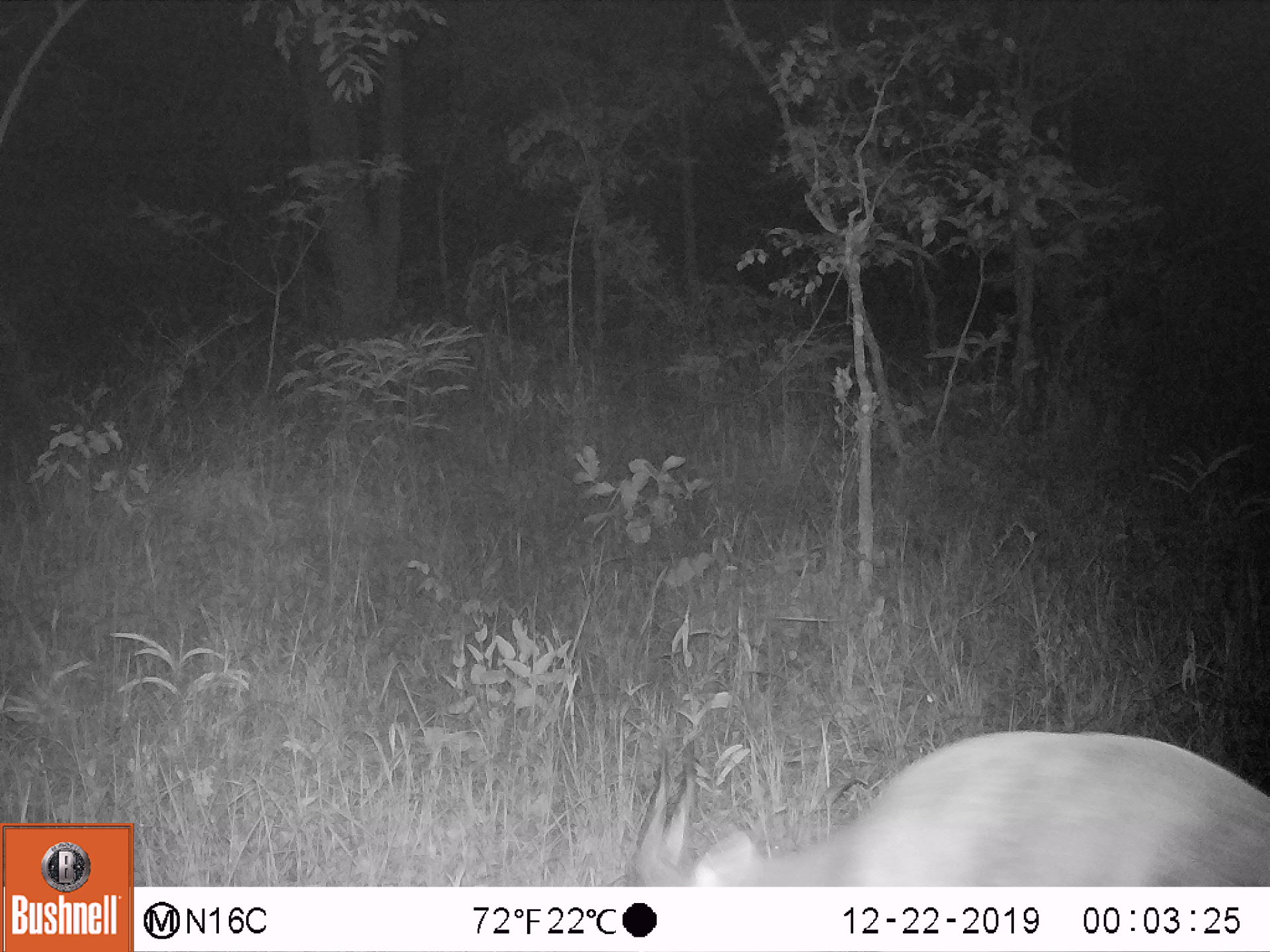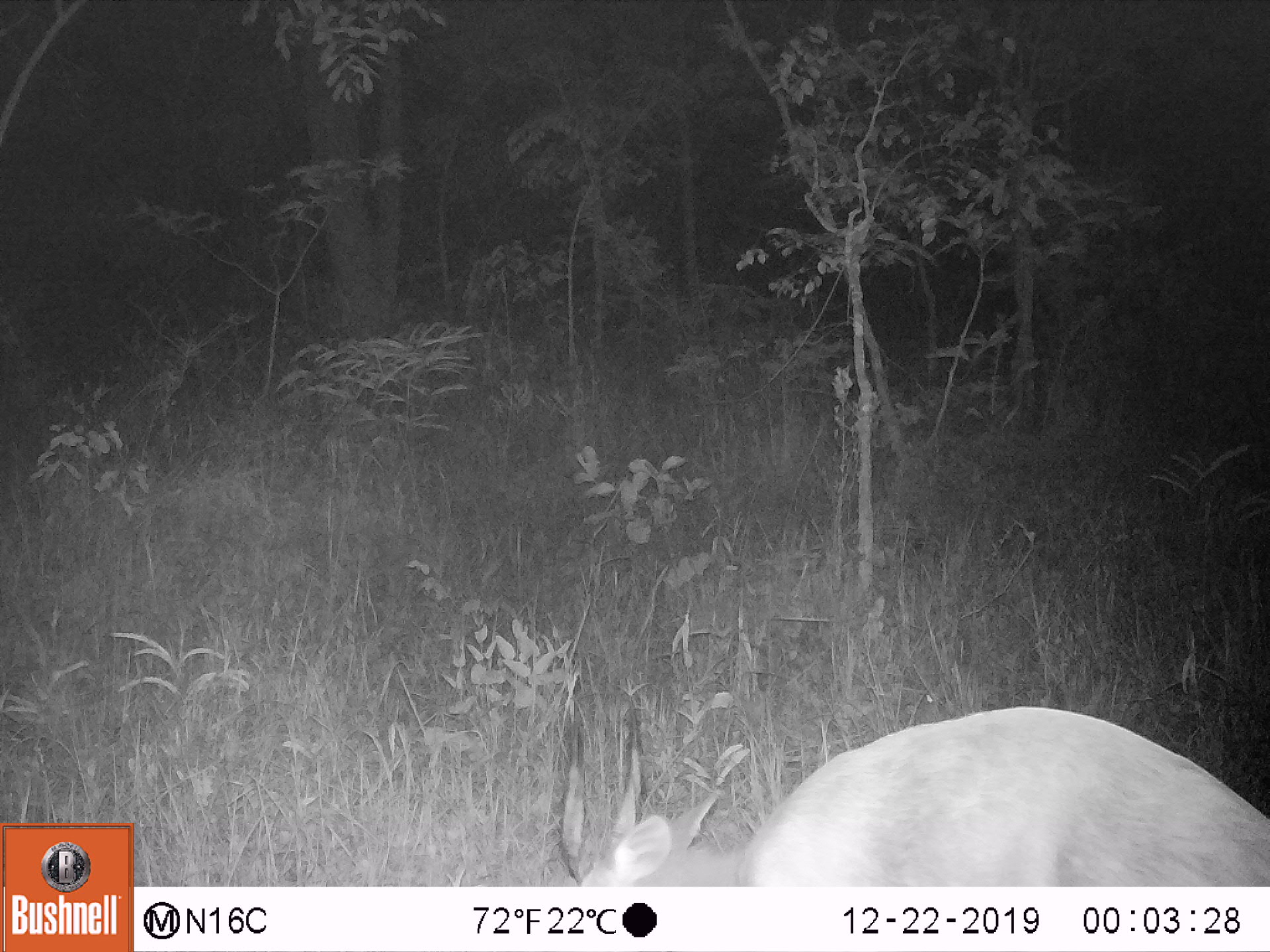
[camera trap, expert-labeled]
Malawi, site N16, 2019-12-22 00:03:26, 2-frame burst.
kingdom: Animalia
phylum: Chordata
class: Mammalia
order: Artiodactyla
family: Bovidae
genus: Tragelaphus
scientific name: Tragelaphus sylvaticus sylvaticus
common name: cape bushbuck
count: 1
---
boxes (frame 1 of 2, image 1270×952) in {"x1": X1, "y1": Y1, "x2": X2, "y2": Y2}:
cape bushbuck: {"x1": 617, "y1": 726, "x2": 1269, "y2": 885}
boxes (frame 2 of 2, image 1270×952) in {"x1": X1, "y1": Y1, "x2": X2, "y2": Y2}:
cape bushbuck: {"x1": 552, "y1": 690, "x2": 1267, "y2": 883}